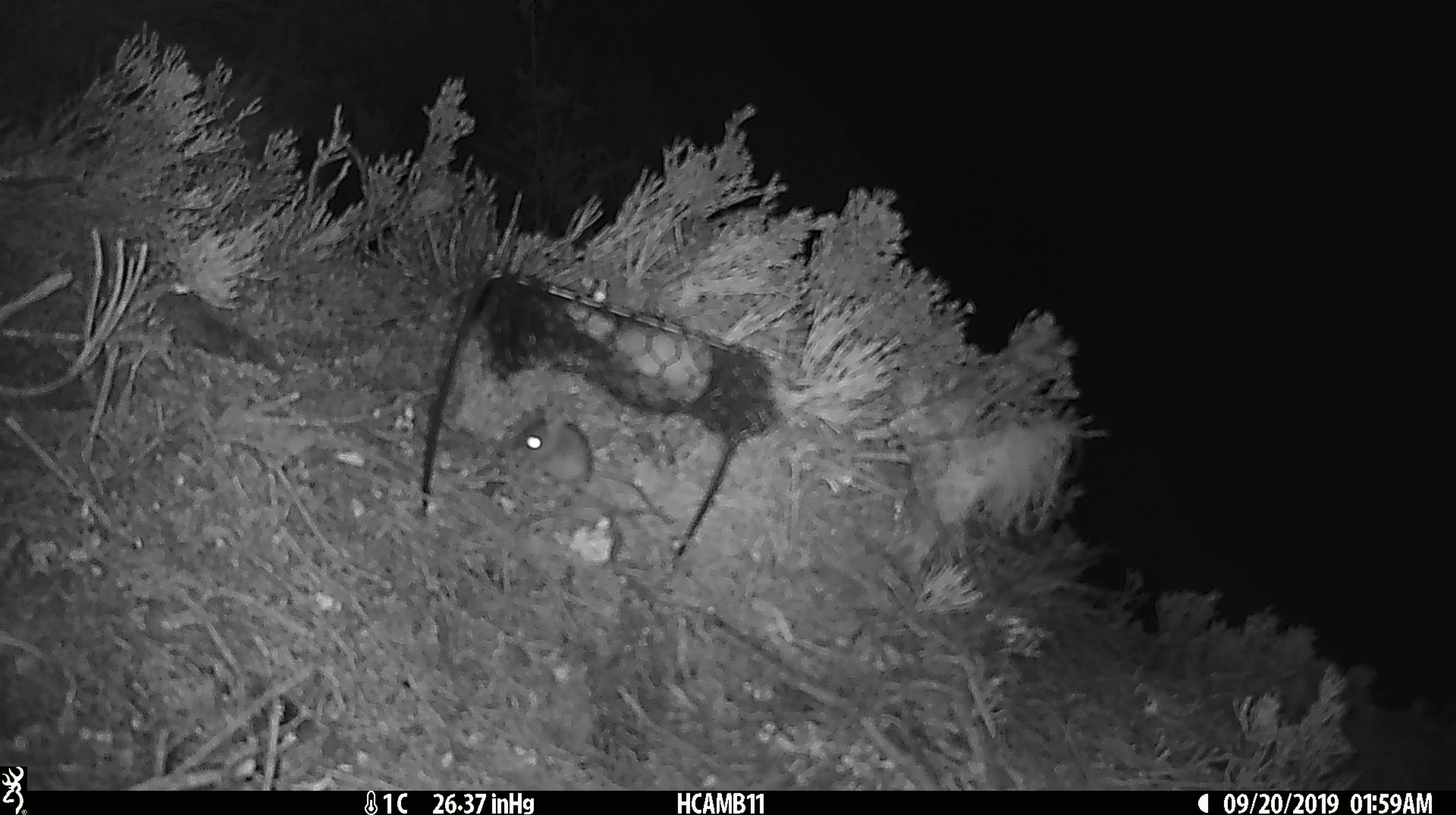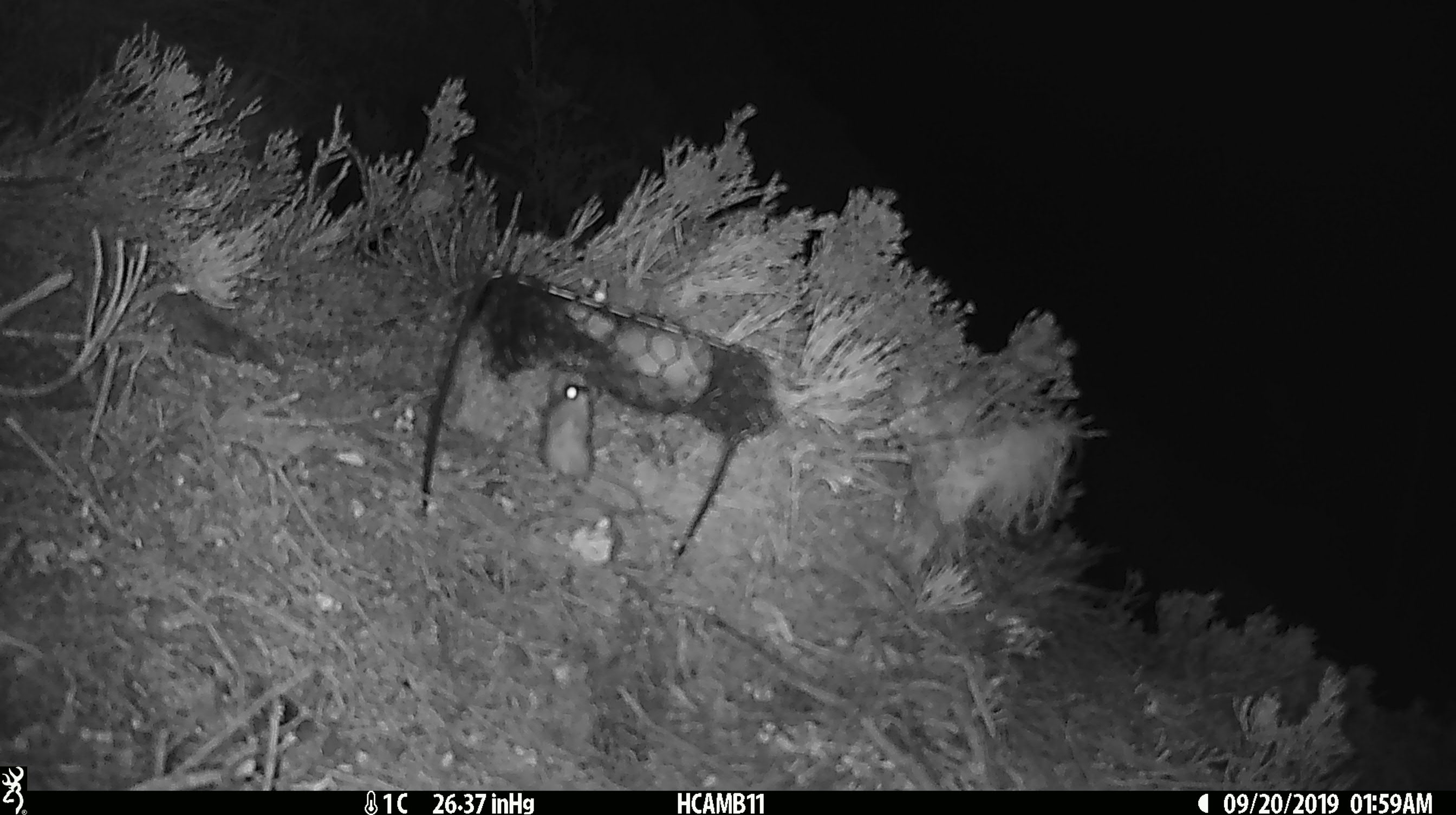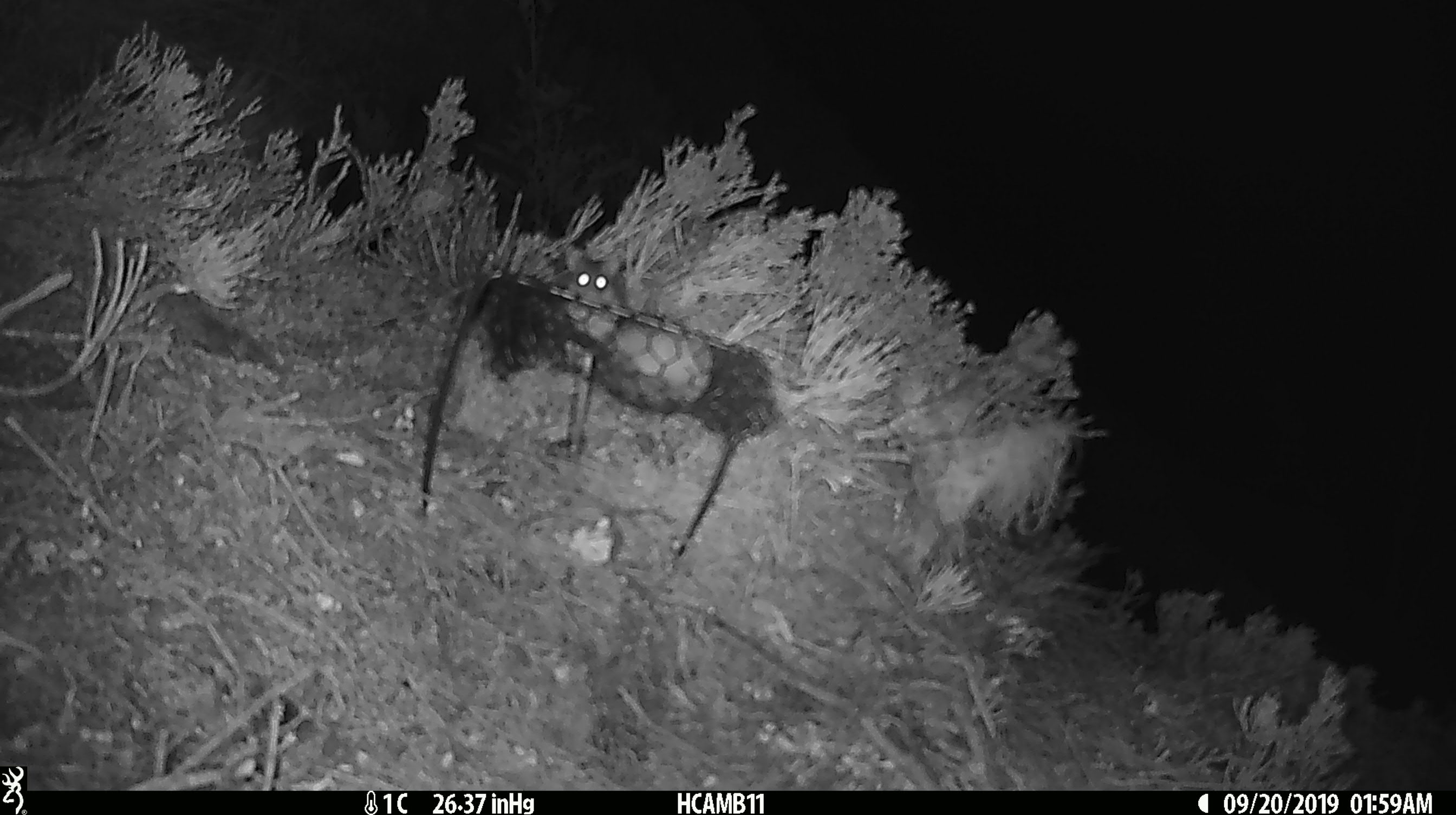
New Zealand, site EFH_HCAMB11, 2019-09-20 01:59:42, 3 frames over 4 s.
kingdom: Animalia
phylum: Chordata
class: Mammalia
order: Rodentia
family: Muridae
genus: Mus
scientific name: Mus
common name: mouse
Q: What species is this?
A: Mouse (Mus).